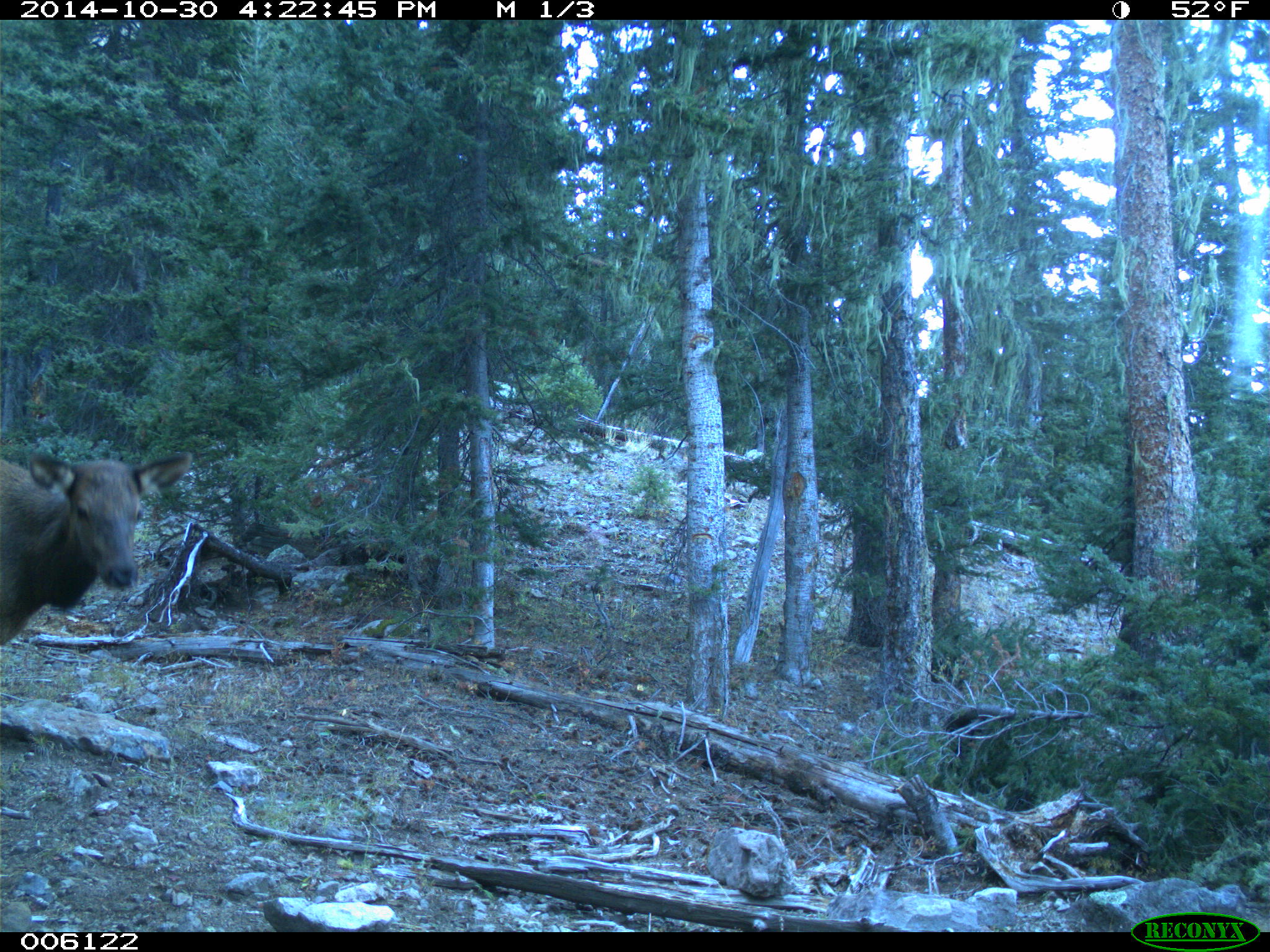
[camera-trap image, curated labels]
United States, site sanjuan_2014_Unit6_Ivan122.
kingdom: Animalia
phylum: Chordata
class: Mammalia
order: Artiodactyla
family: Cervidae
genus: Cervus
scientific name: Cervus elaphus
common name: red deer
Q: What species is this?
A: Cervus elaphus (red deer).